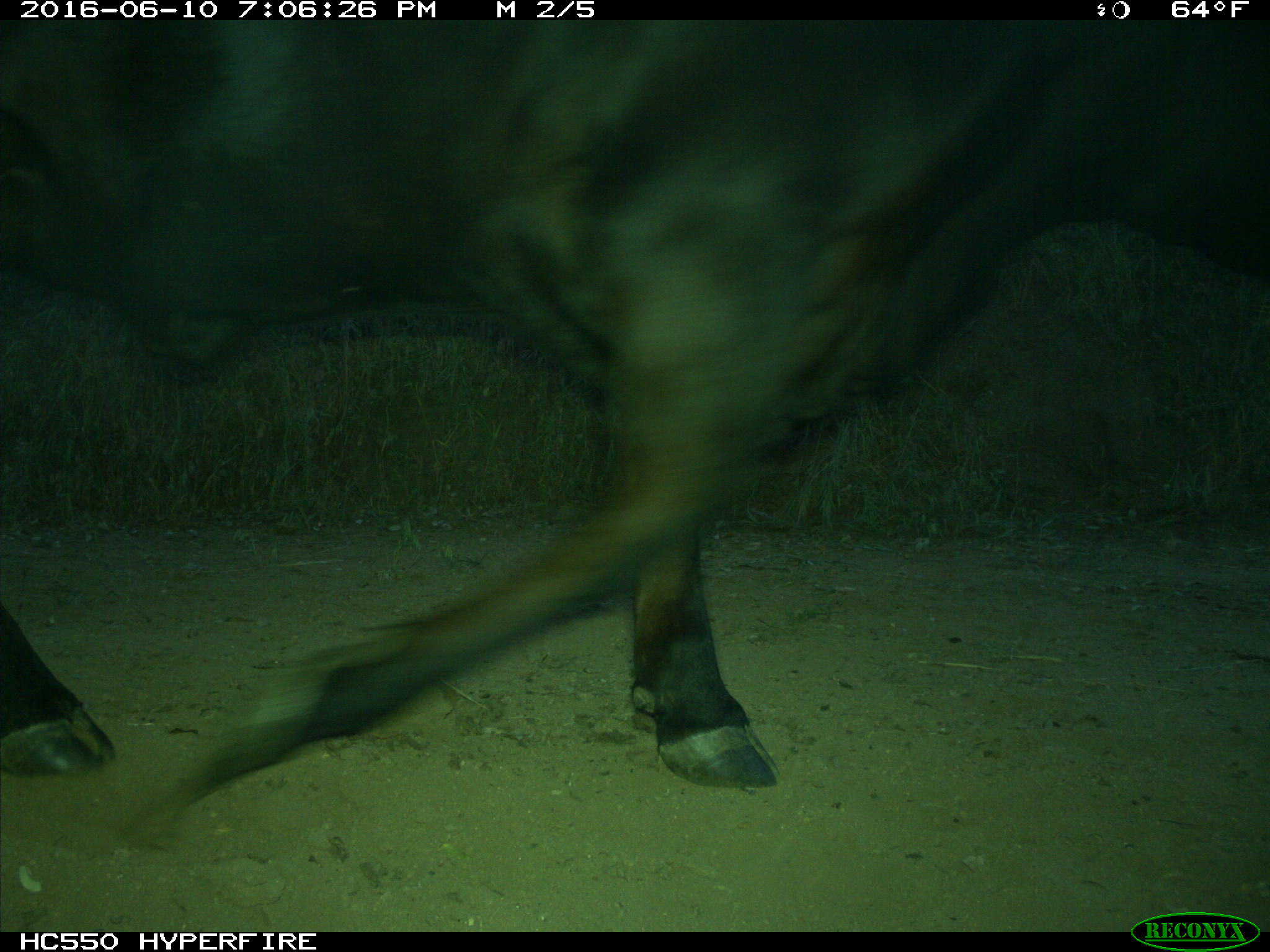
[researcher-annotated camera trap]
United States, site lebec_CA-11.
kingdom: Animalia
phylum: Chordata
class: Mammalia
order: Artiodactyla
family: Bovidae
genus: Bos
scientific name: Bos taurus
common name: domestic cow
Bos taurus (domestic cow).